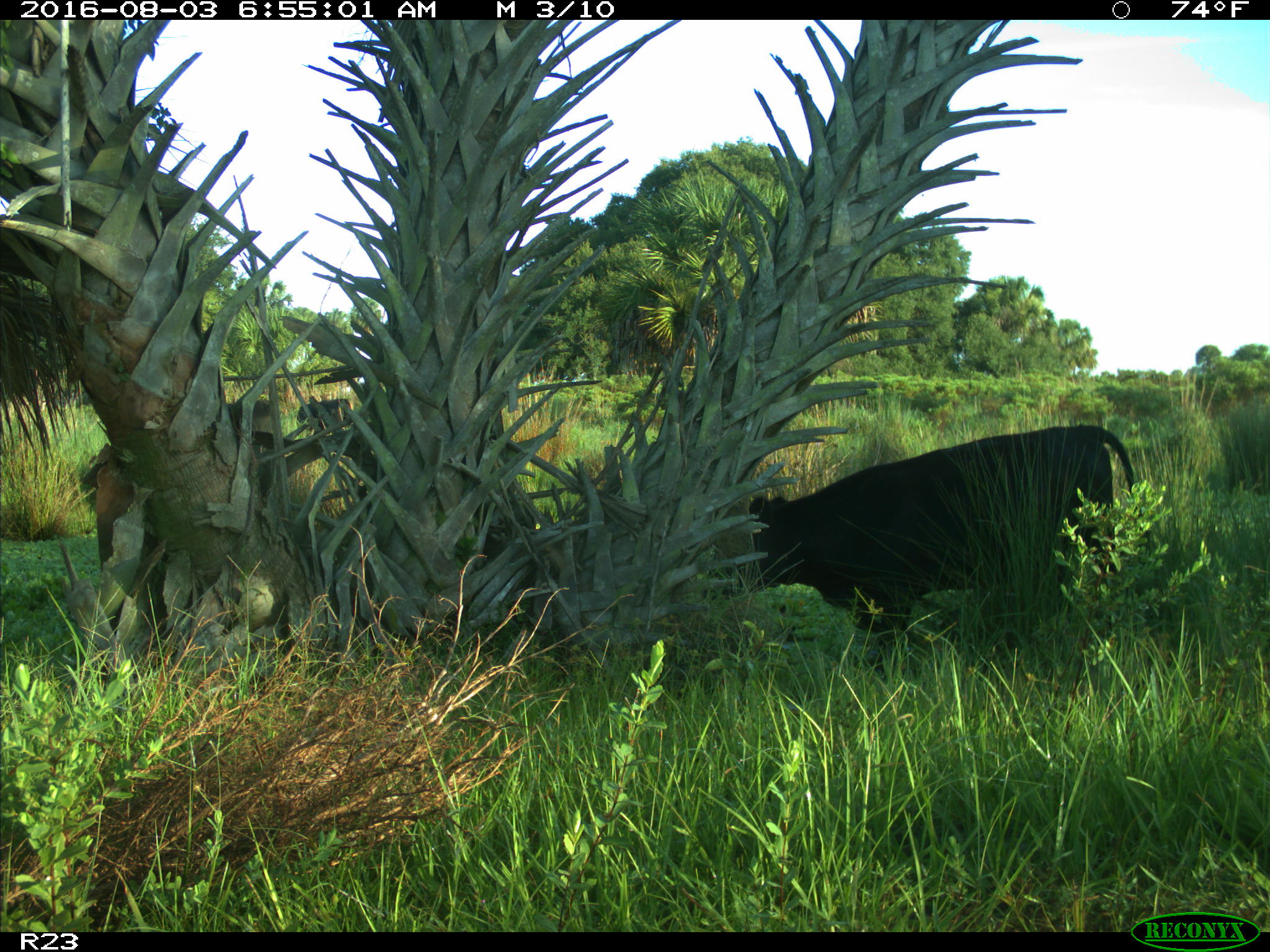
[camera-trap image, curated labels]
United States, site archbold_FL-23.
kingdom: Animalia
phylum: Chordata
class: Mammalia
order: Artiodactyla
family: Bovidae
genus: Bos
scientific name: Bos taurus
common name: domestic cow